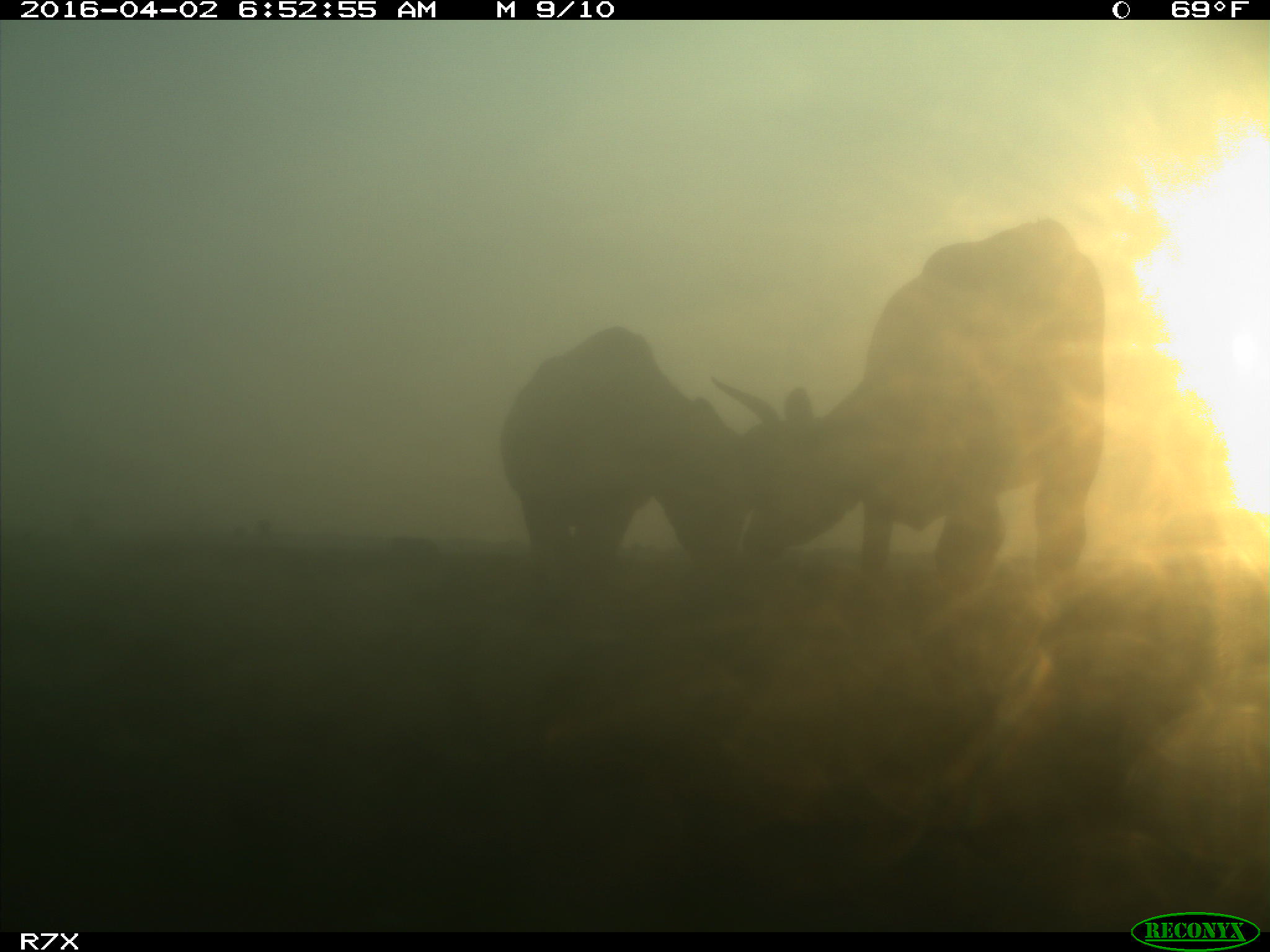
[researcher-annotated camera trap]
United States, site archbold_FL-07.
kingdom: Animalia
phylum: Chordata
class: Mammalia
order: Artiodactyla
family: Bovidae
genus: Bos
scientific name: Bos taurus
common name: domestic cow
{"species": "Bos taurus (domestic cow)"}